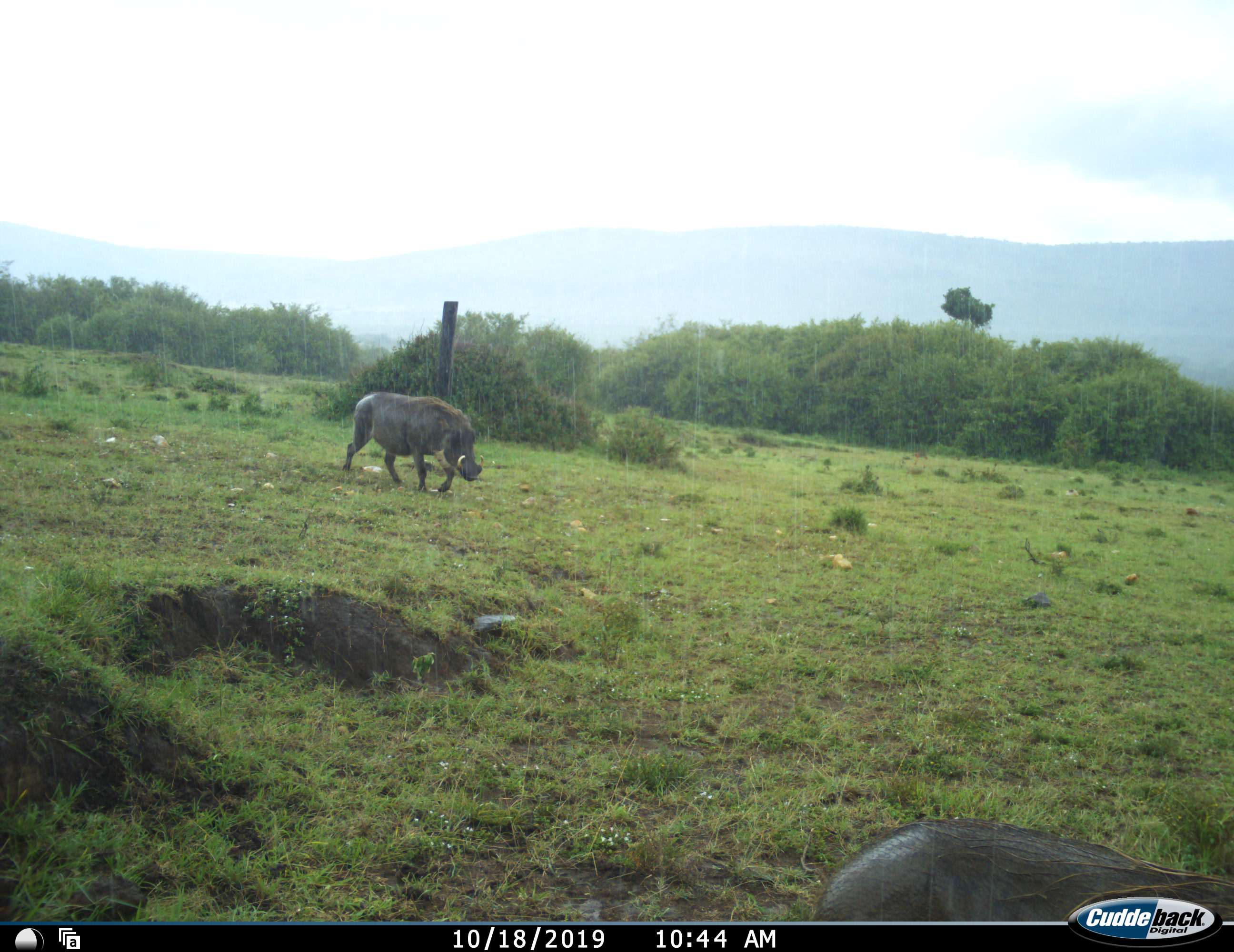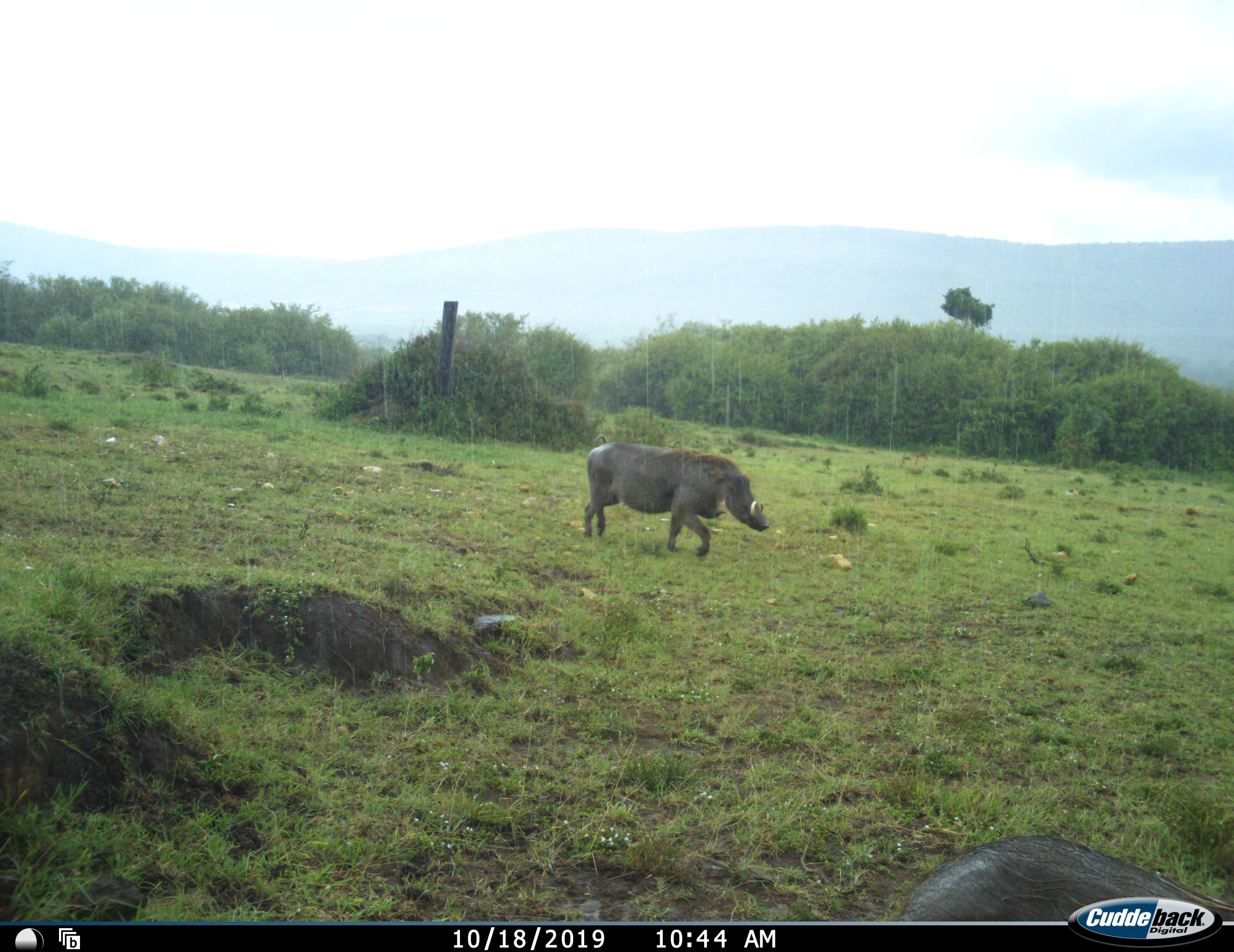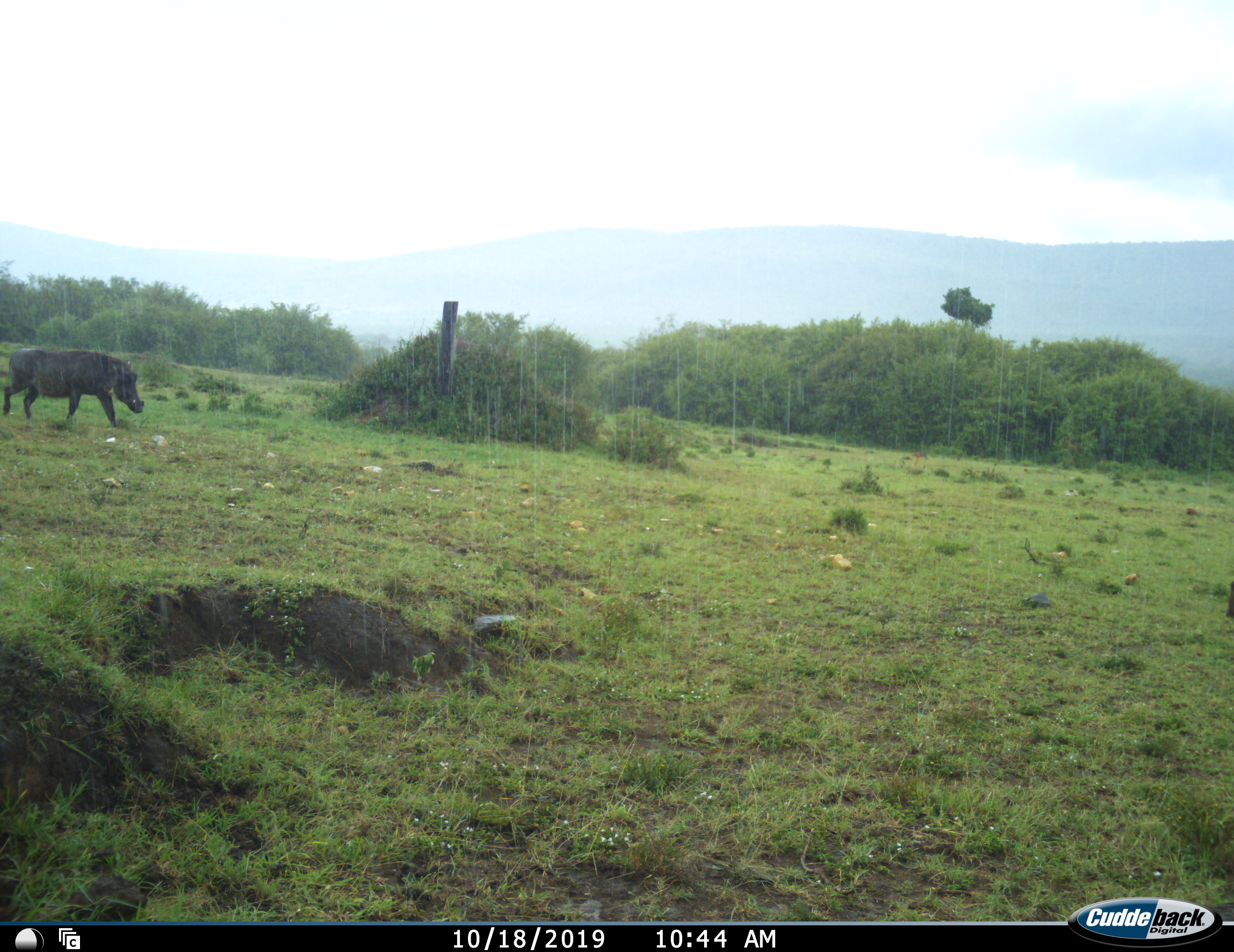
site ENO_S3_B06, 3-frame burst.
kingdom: Animalia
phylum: Chordata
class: Mammalia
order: Artiodactyla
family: Suidae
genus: Phacochoerus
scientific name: Phacochoerus africanus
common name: warthog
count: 2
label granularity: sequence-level